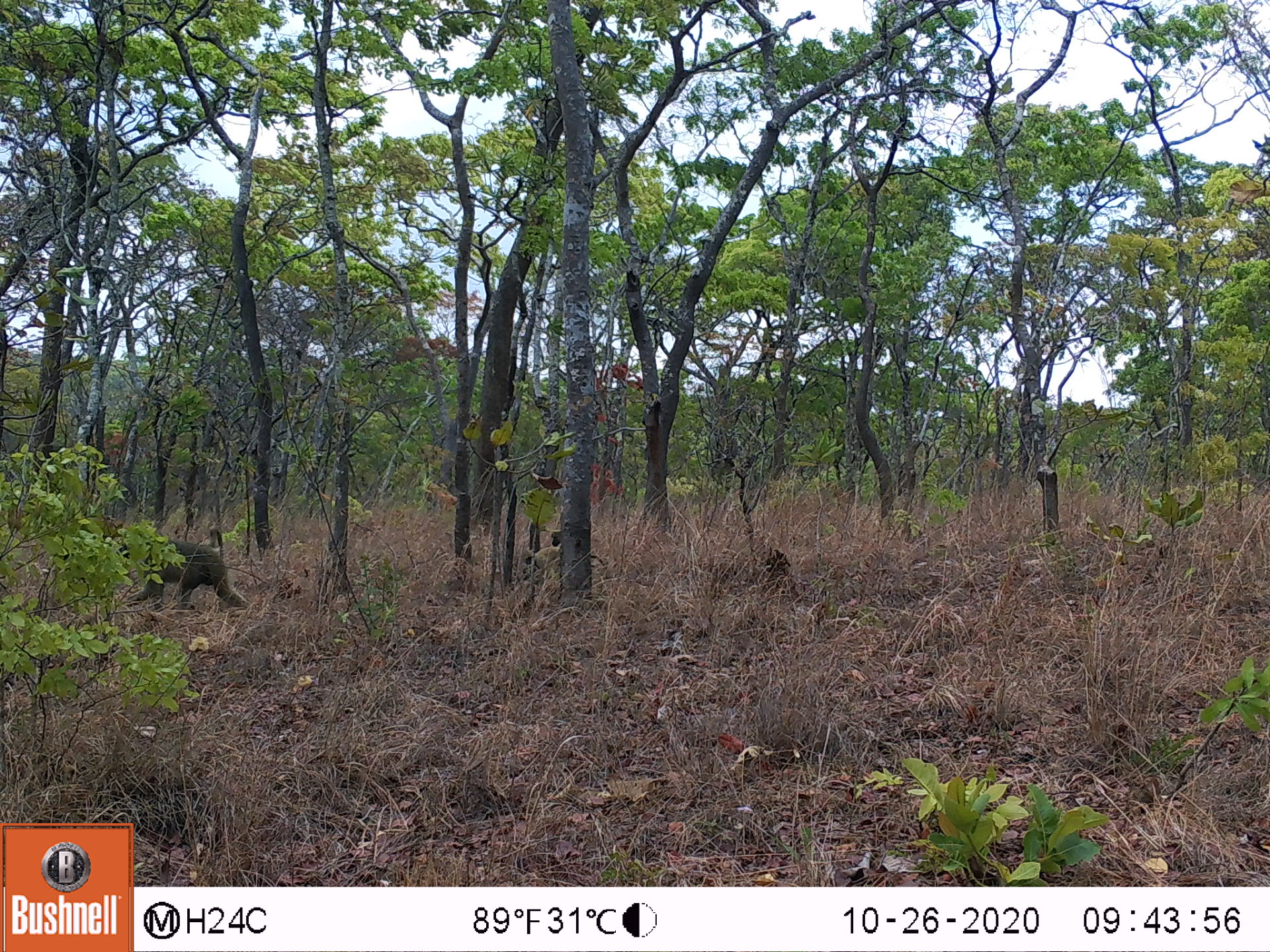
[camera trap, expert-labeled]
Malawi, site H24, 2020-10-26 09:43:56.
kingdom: Animalia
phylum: Chordata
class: Mammalia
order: Primates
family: Cercopithecidae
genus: Papio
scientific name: Papio cynocephalus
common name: yellow baboon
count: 1